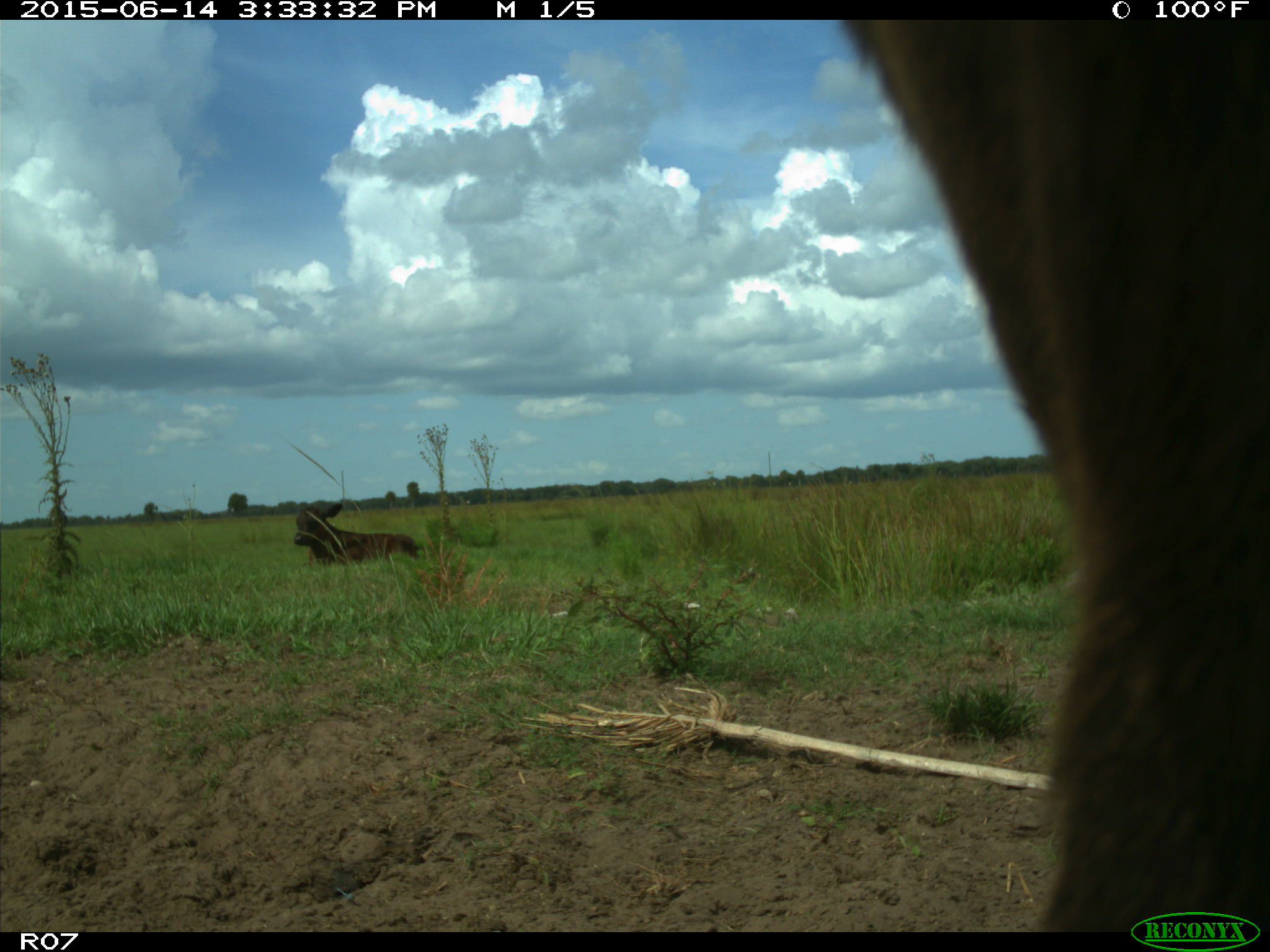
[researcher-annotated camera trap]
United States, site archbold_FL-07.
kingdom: Animalia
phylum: Chordata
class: Mammalia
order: Artiodactyla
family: Bovidae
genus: Bos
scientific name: Bos taurus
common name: domestic cow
Bos taurus (domestic cow).